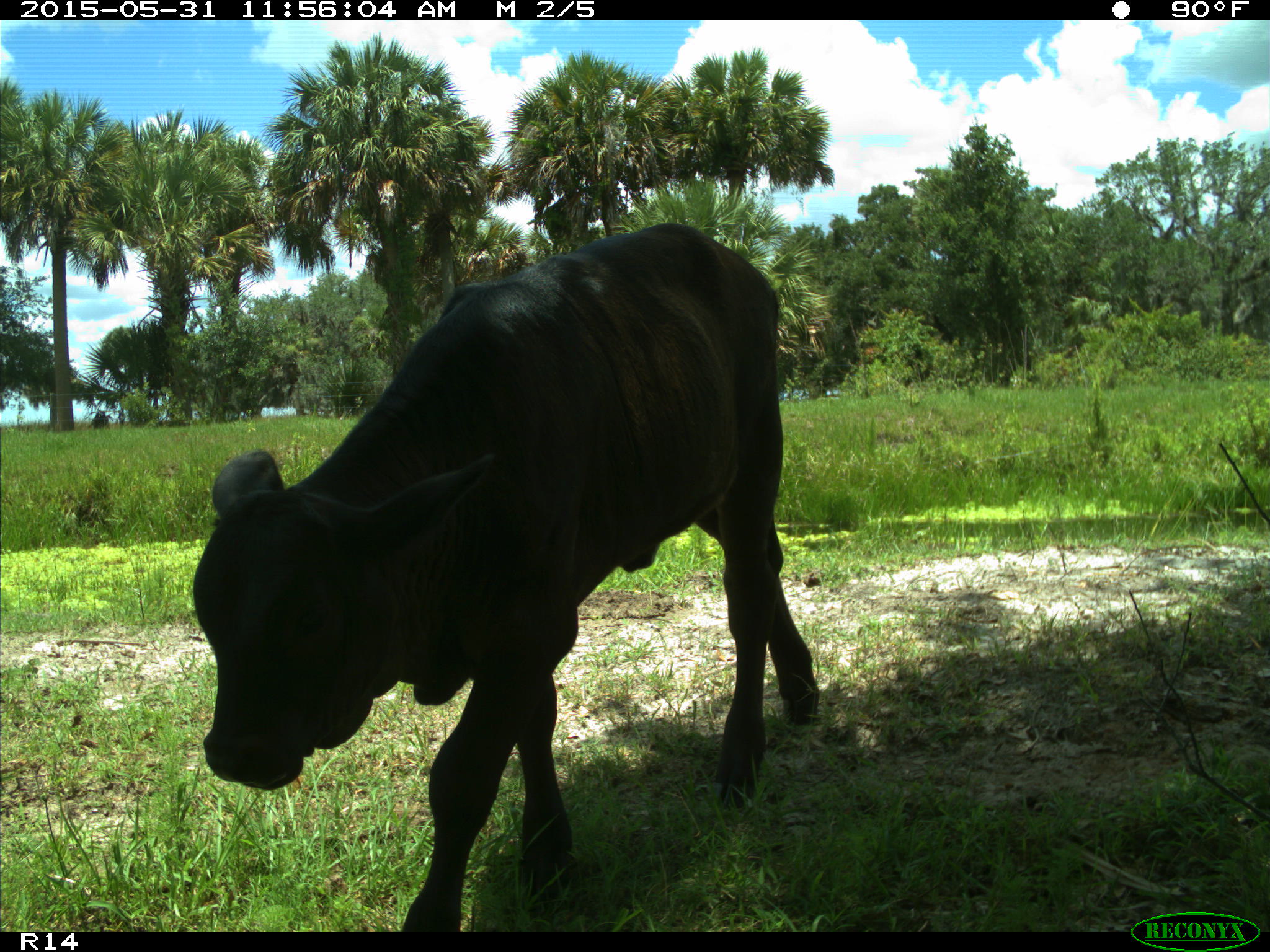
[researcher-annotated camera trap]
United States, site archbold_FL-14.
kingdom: Animalia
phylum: Chordata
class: Mammalia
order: Artiodactyla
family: Bovidae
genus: Bos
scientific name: Bos taurus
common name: domestic cow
Bos taurus (domestic cow).